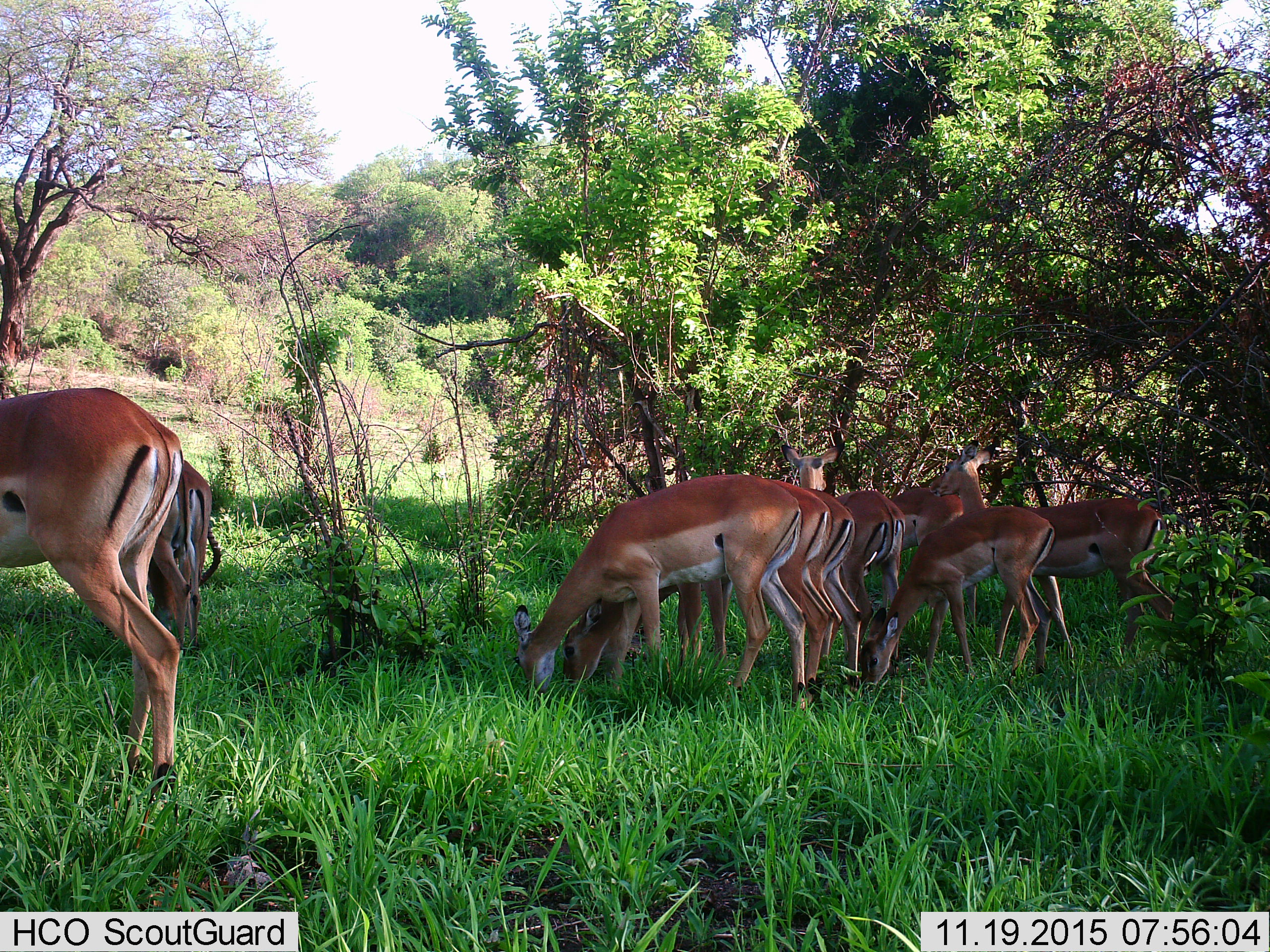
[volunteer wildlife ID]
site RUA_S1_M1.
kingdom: Animalia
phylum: Chordata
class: Mammalia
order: Artiodactyla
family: Bovidae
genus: Aepyceros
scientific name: Aepyceros melampus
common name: impala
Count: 9.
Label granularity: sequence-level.